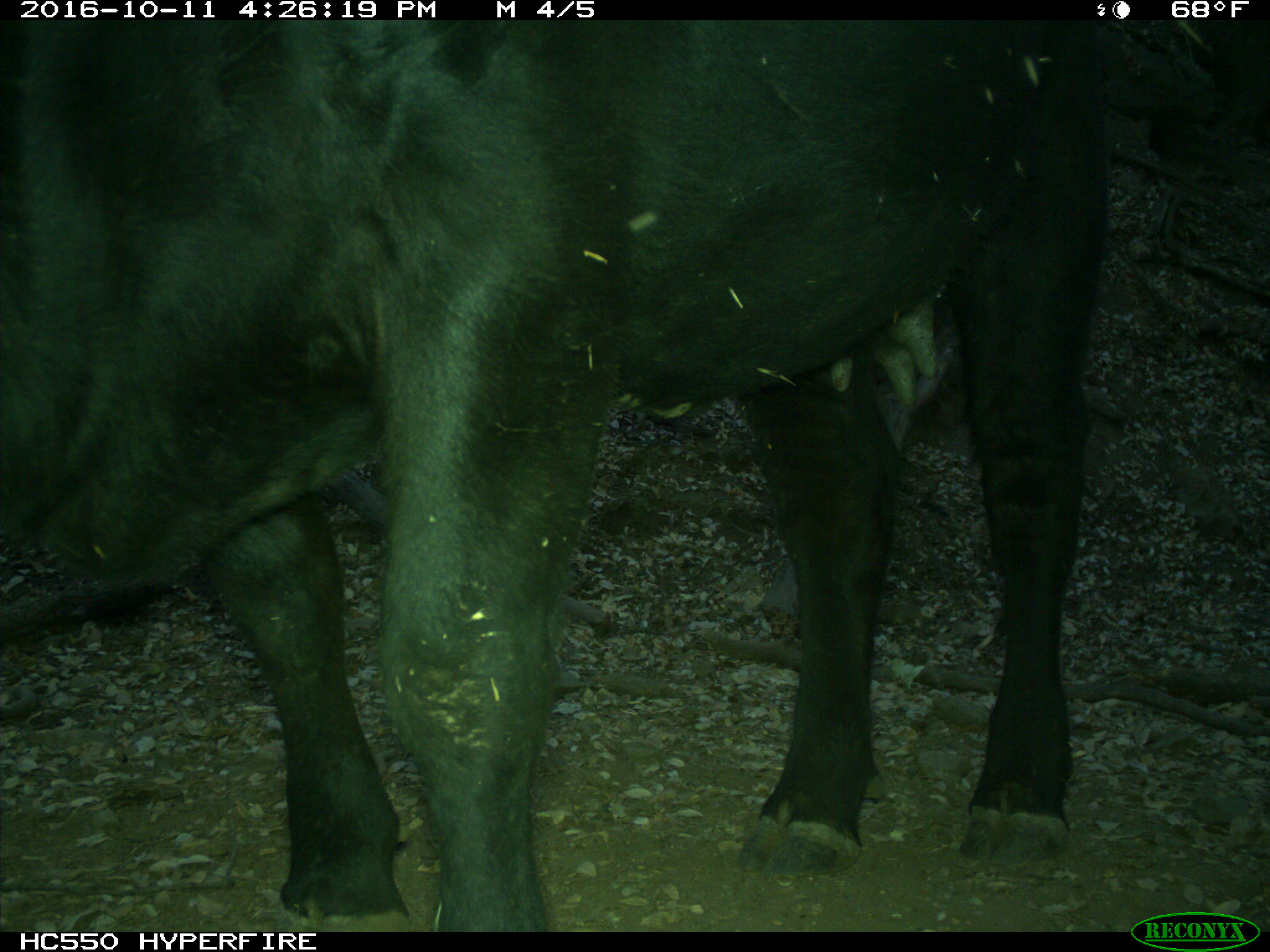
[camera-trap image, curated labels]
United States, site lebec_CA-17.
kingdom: Animalia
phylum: Chordata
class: Mammalia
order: Artiodactyla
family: Bovidae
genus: Bos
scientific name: Bos taurus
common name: domestic cow